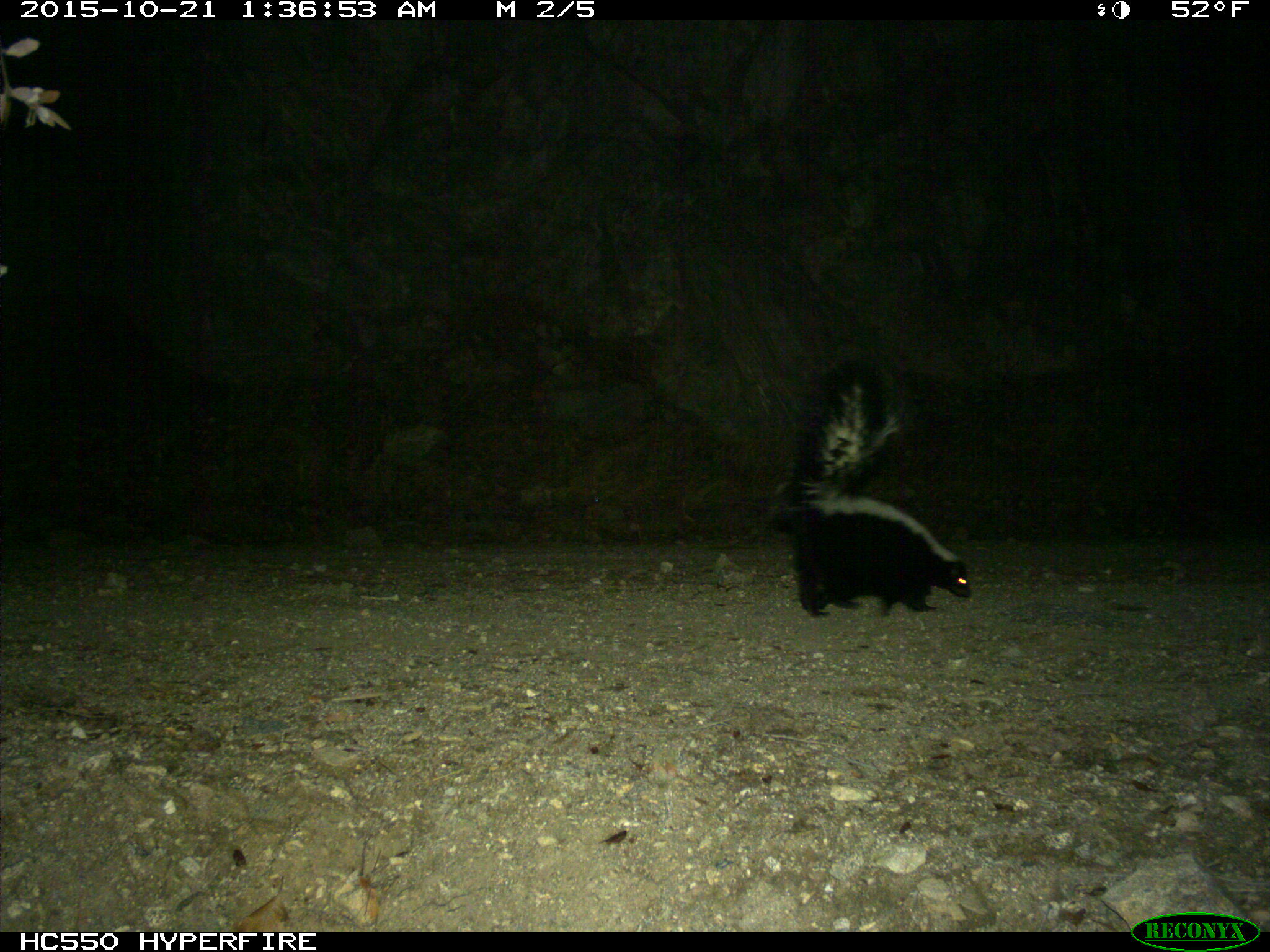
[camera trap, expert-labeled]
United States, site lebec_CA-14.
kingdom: Animalia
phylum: Chordata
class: Mammalia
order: Carnivora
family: Mephitidae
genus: Mephitis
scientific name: Mephitis mephitis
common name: striped skunk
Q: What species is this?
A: Mephitis mephitis (striped skunk).